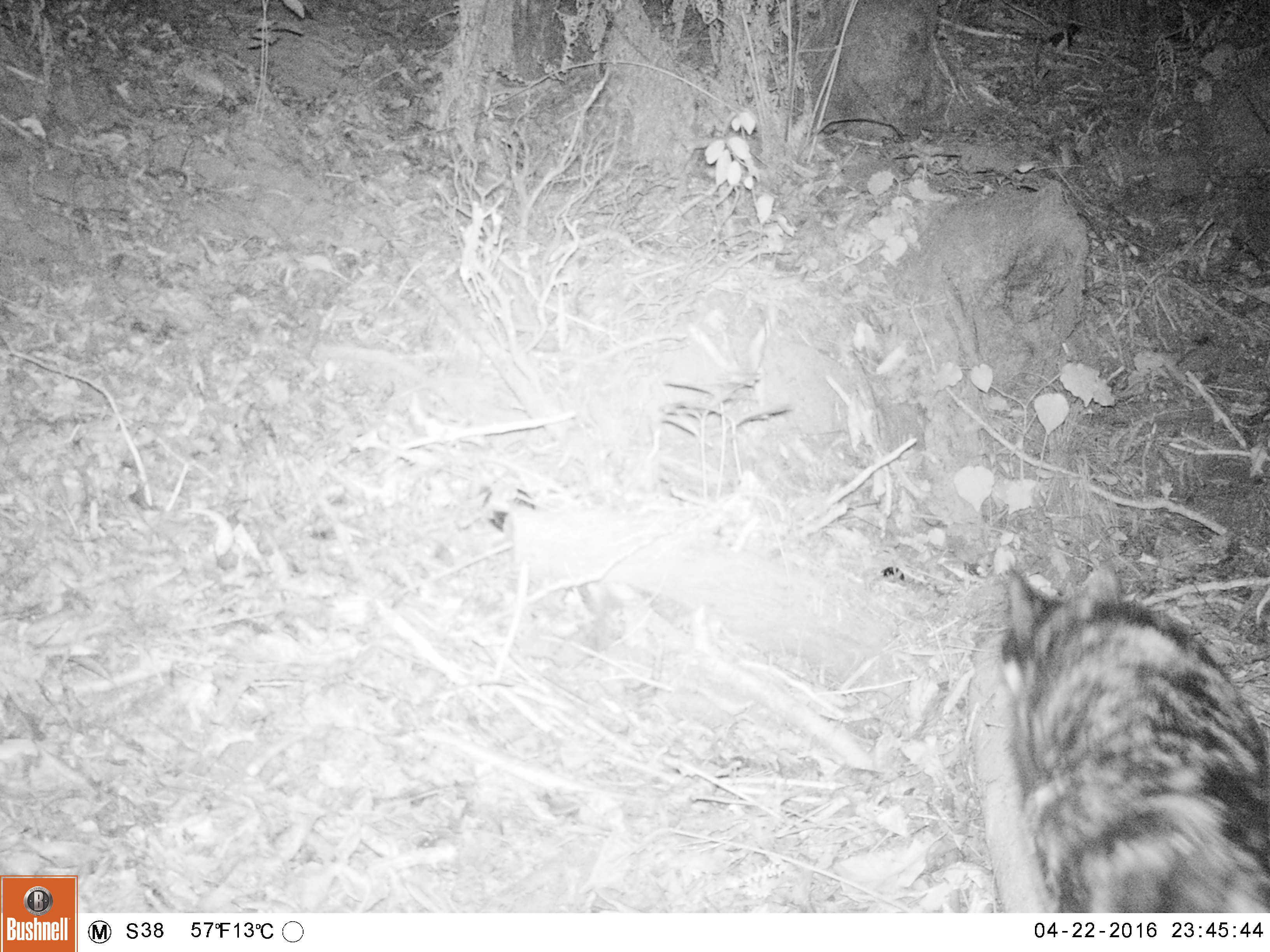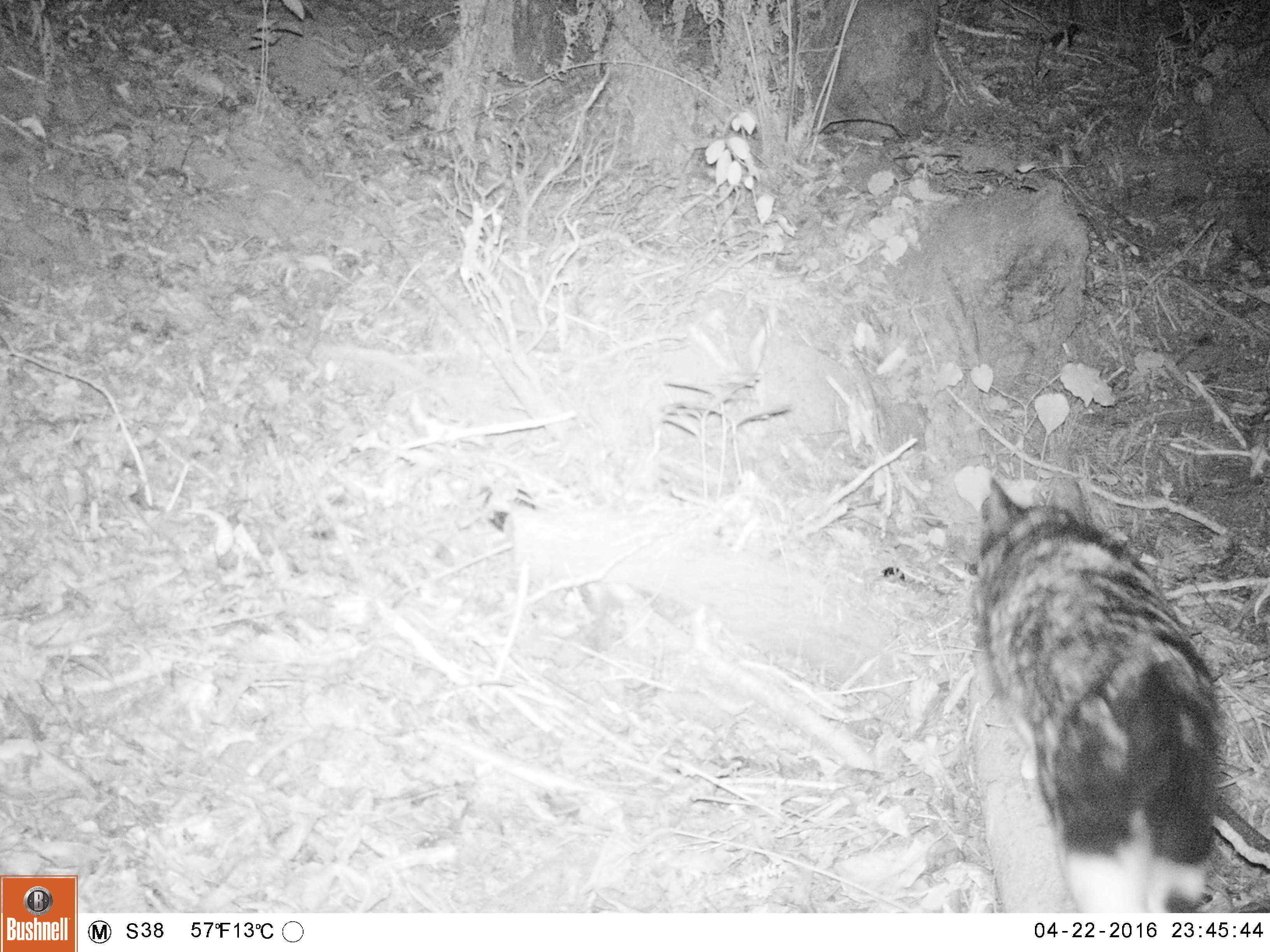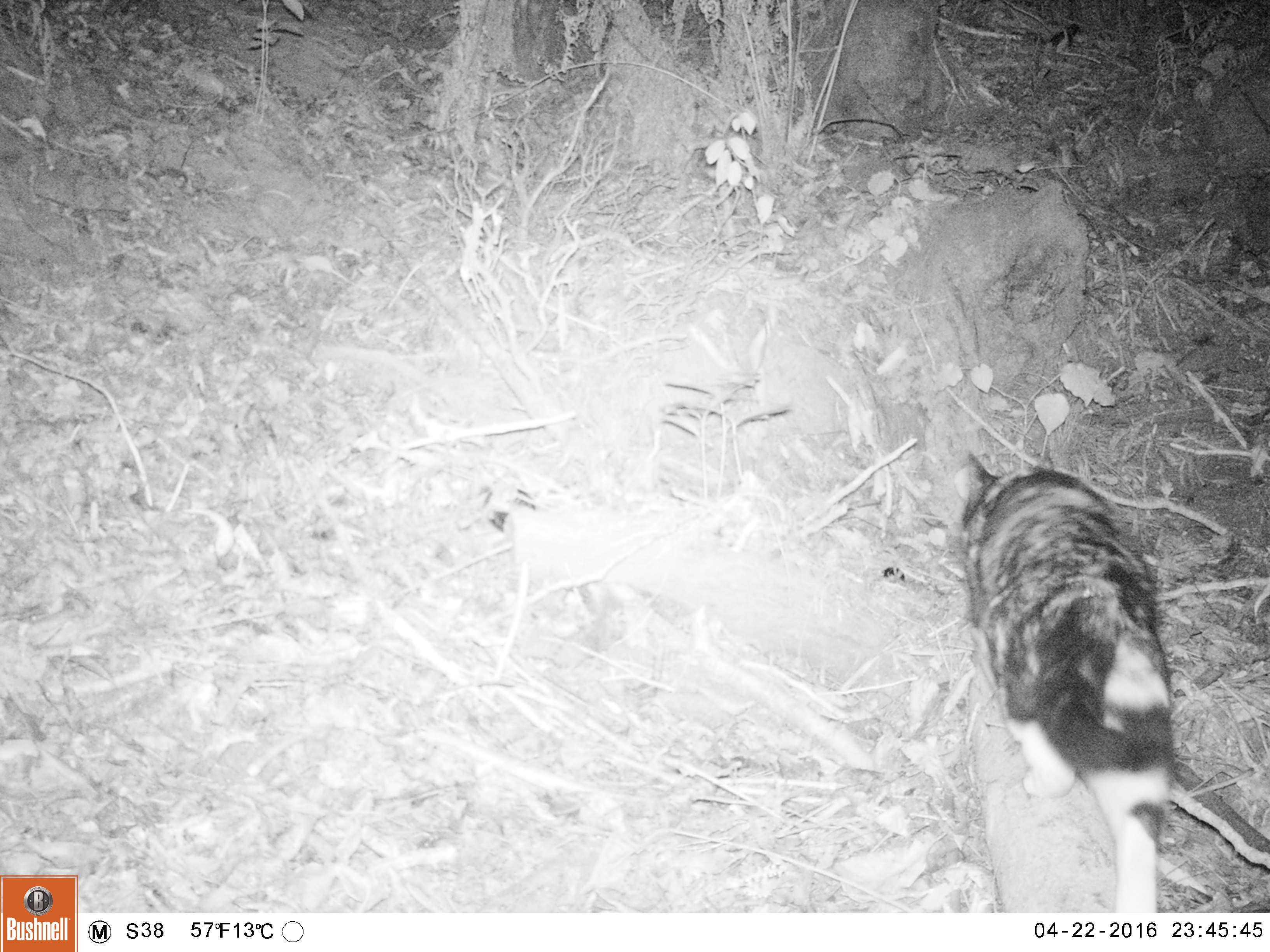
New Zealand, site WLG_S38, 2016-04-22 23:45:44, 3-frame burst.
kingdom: Animalia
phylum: Chordata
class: Mammalia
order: Carnivora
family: Felidae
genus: Felis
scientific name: Felis catus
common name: domestic cat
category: cat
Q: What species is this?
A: Cat (domestic cat) (Felis catus).